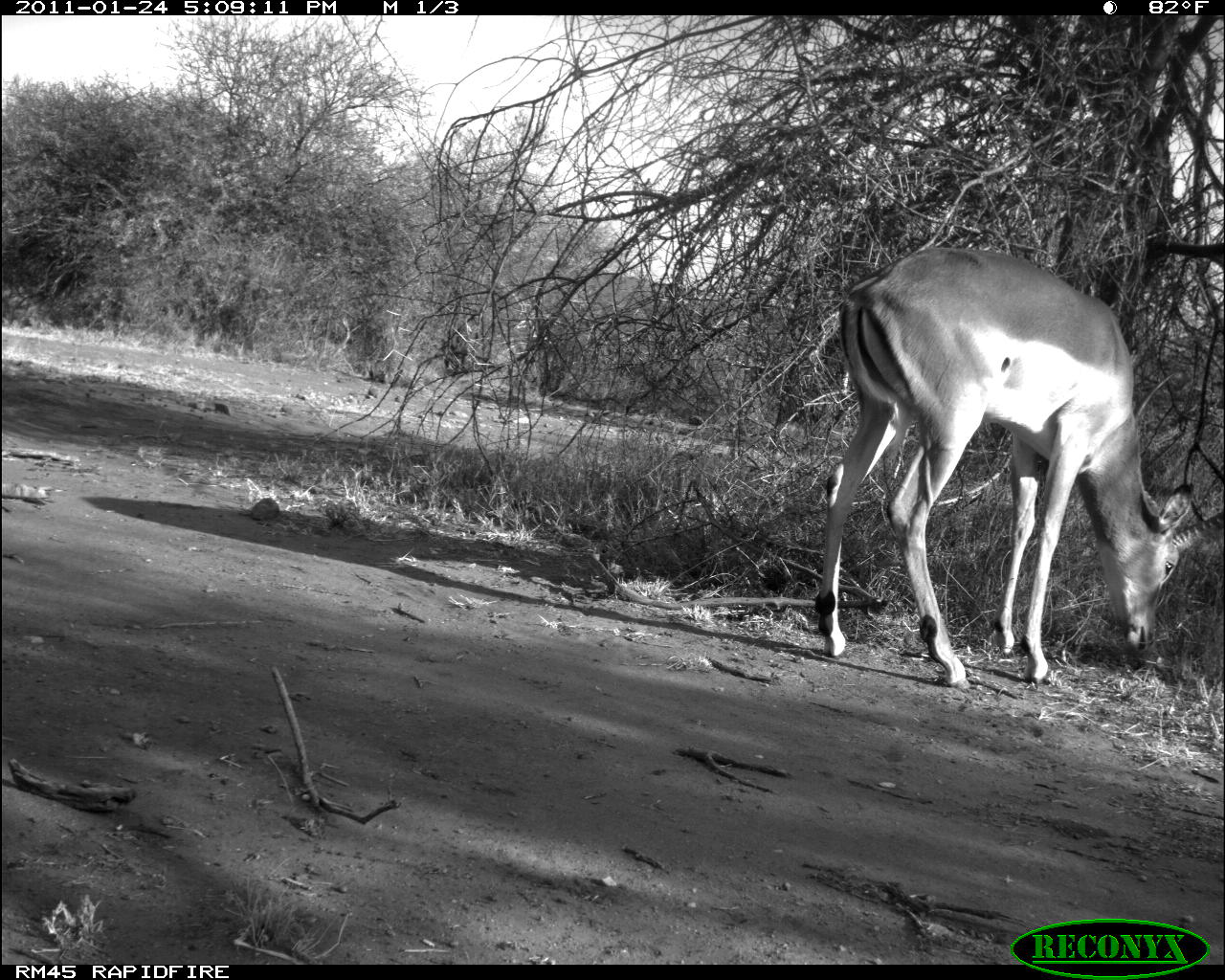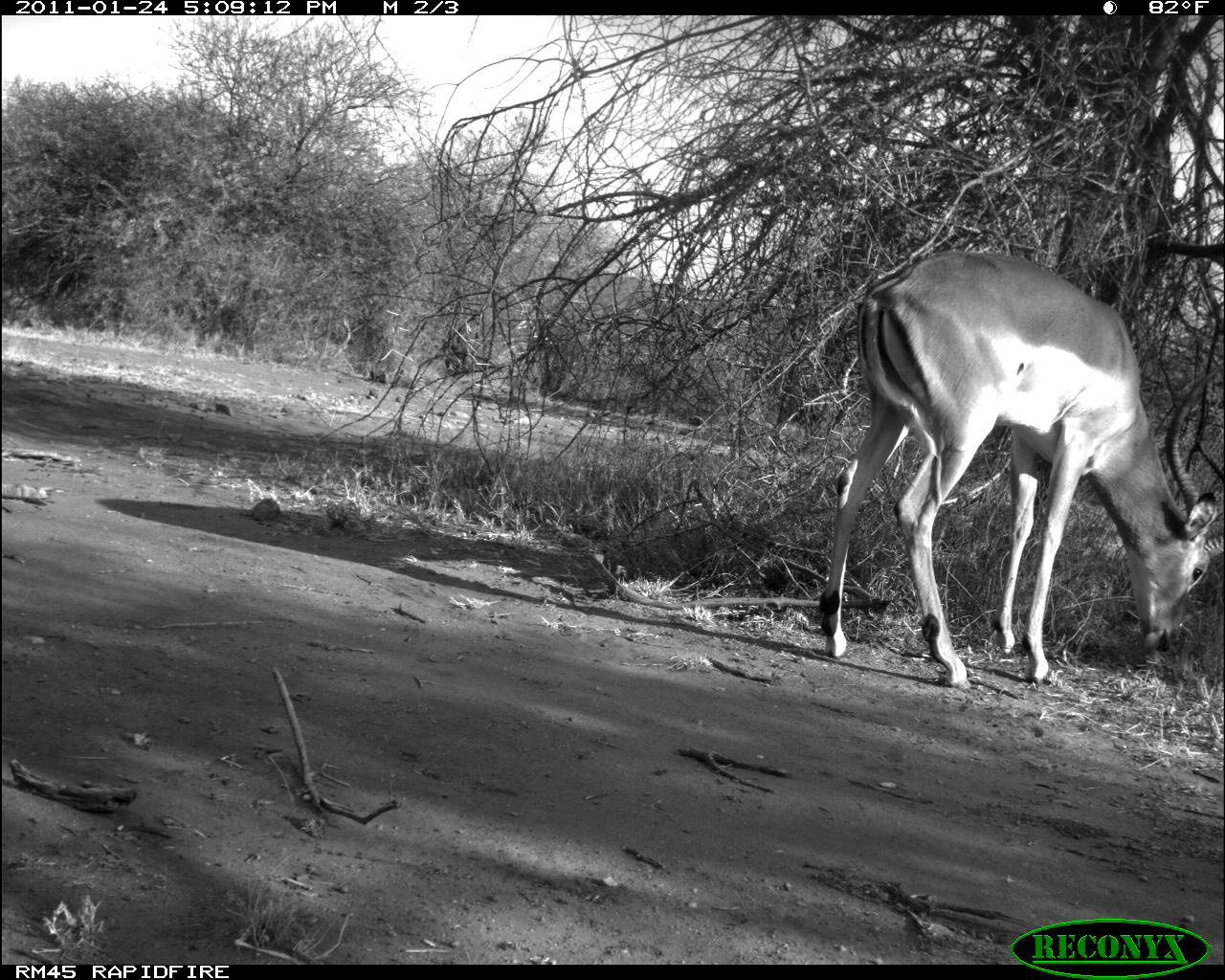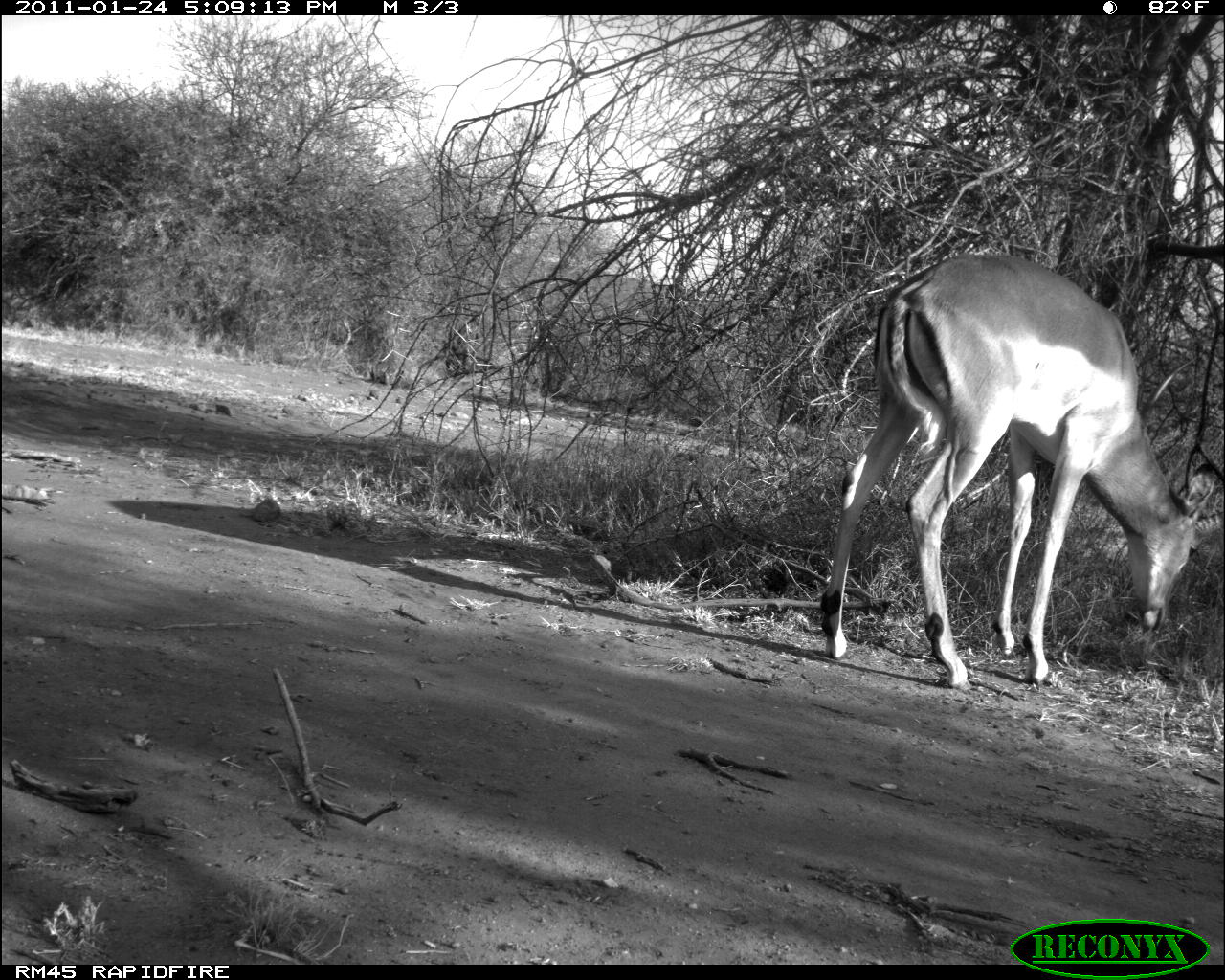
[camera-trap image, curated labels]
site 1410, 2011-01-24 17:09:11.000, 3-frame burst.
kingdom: Animalia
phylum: Chordata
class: Mammalia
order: Artiodactyla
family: Bovidae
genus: Aepyceros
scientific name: Aepyceros melampus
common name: impala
Aepyceros melampus (impala), count 1.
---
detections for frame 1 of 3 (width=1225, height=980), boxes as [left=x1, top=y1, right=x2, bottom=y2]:
aepyceros melampus: [left=814, top=246, right=1222, bottom=689]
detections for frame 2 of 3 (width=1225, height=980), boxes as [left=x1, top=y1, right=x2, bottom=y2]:
aepyceros melampus: [left=818, top=250, right=1225, bottom=689]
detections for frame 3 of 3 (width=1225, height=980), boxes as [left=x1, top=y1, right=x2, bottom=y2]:
aepyceros melampus: [left=819, top=254, right=1222, bottom=690]